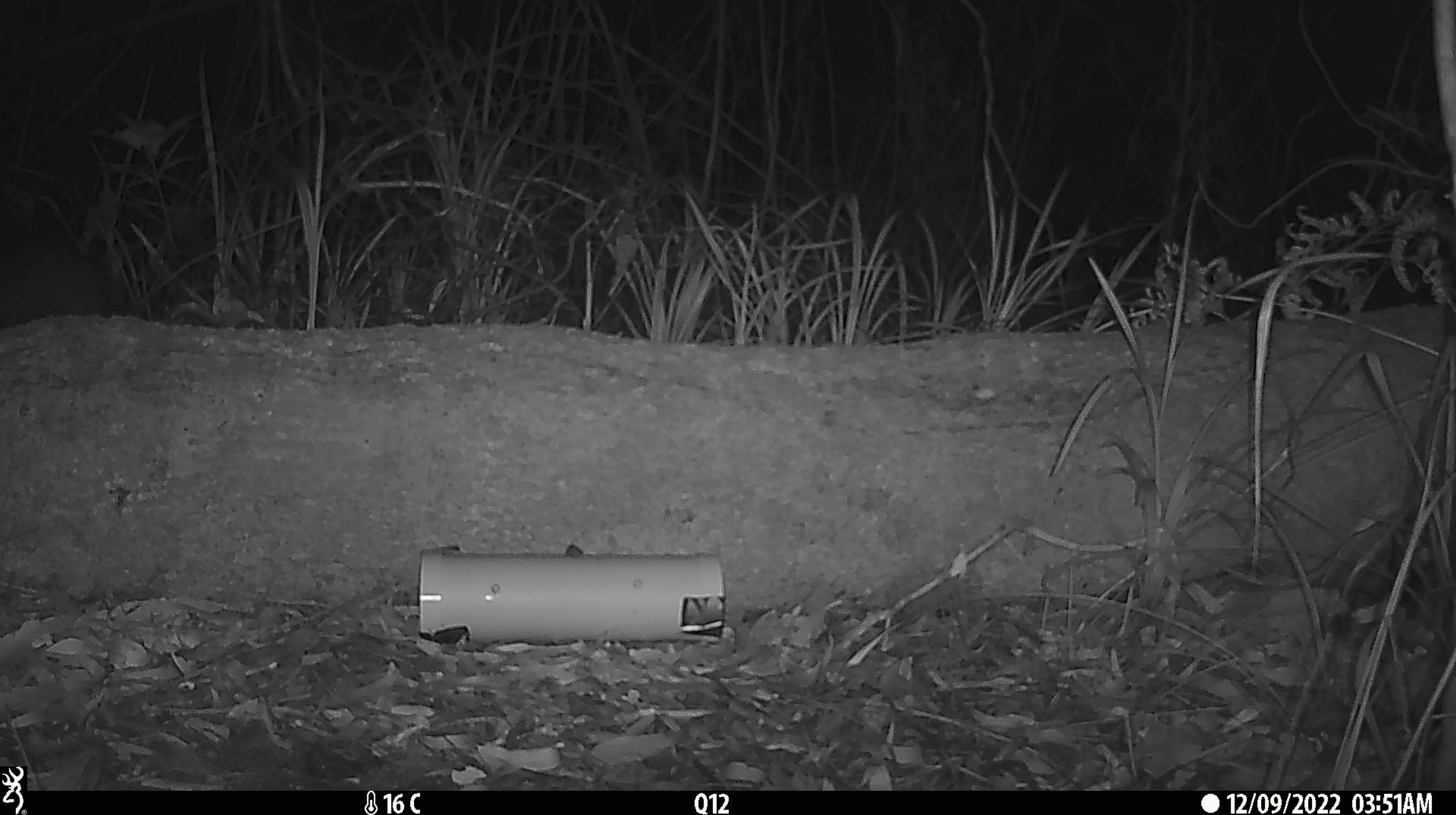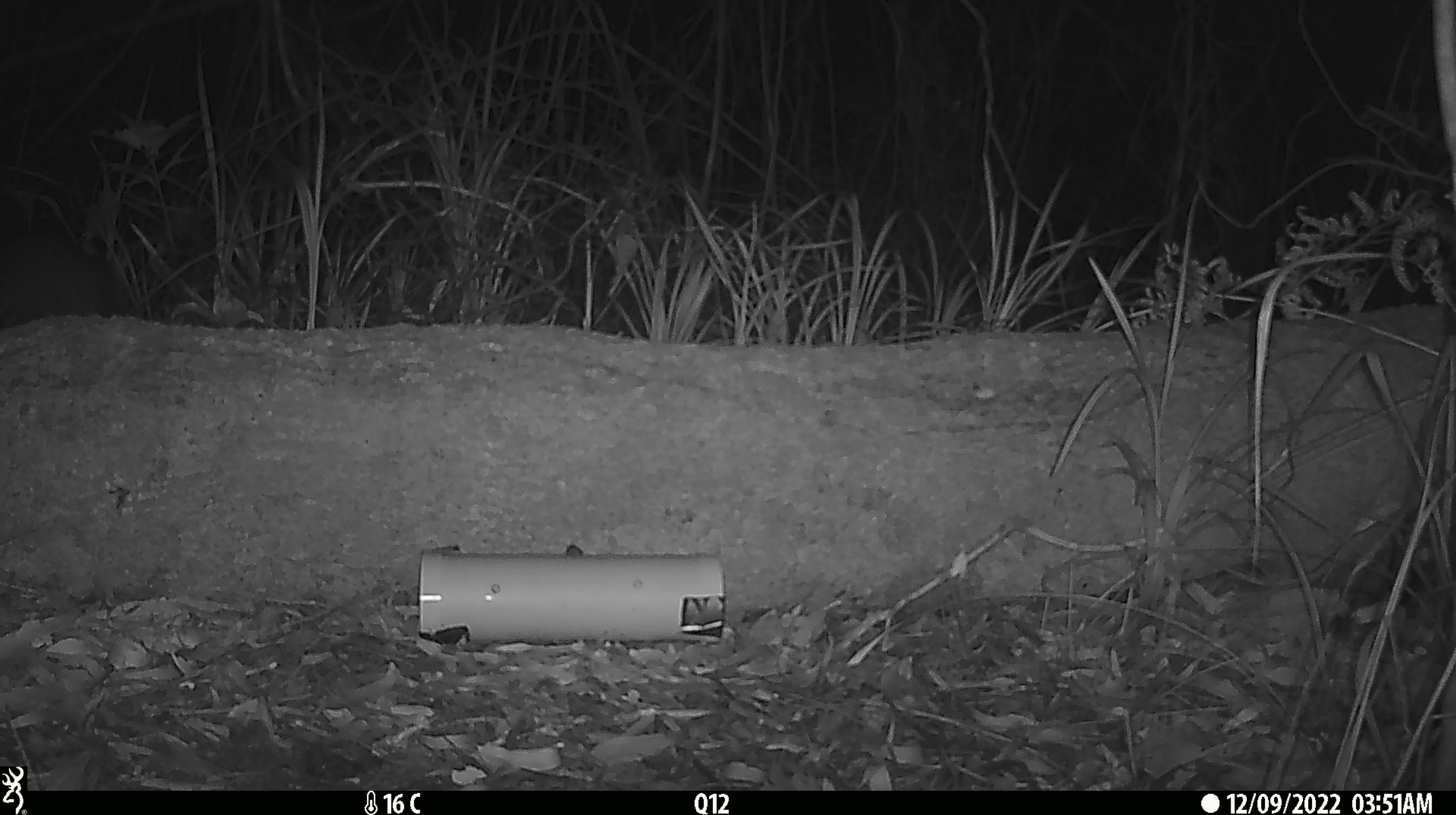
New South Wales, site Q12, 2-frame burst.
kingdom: Animalia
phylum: Chordata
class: Mammalia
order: Diprotodontia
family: Phalangeridae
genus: Trichosurus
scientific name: Trichosurus vulpecula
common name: common brushtail possum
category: possum